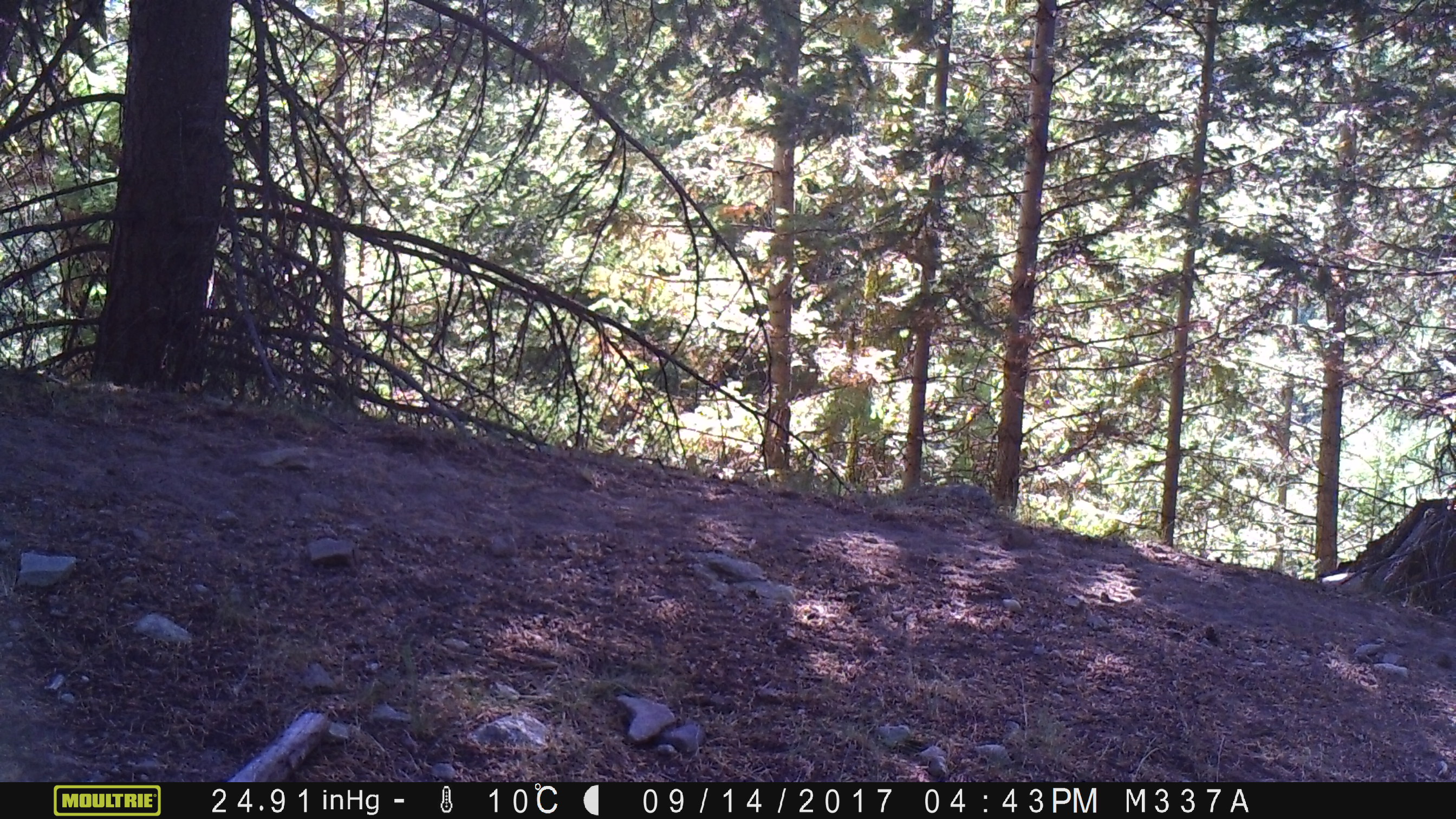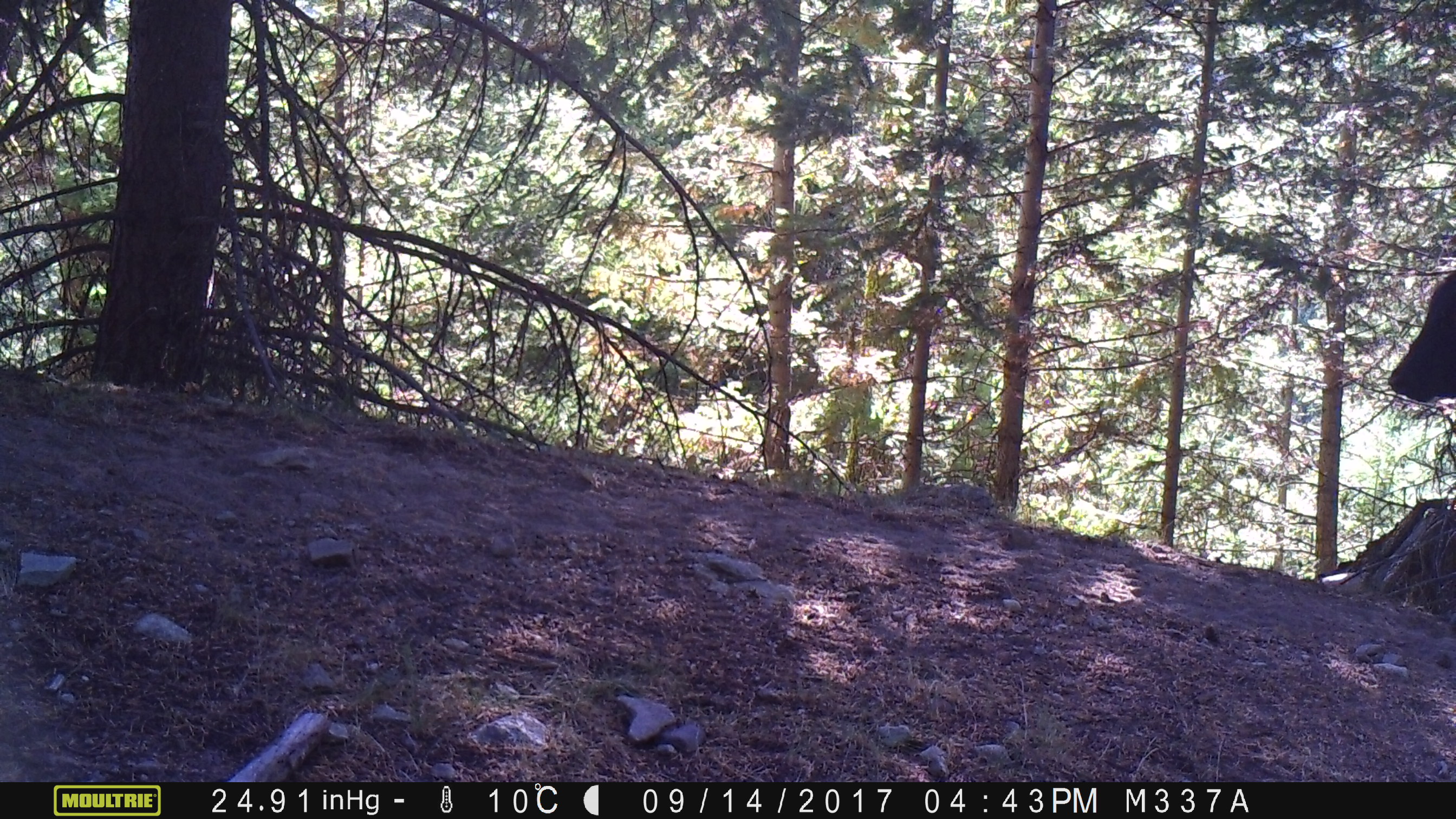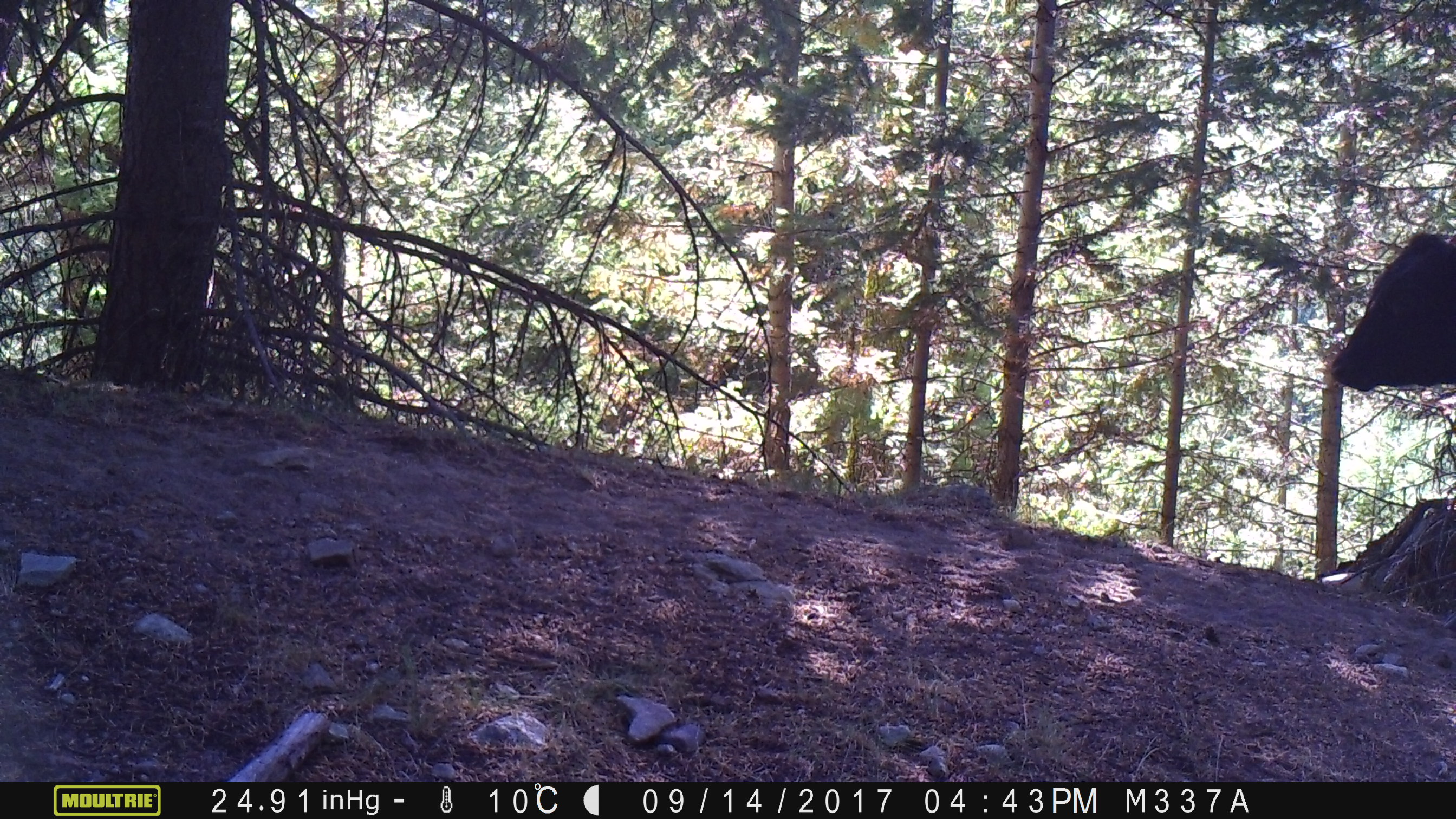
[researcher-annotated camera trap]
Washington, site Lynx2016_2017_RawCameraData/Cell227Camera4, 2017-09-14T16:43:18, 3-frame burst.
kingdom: Animalia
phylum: Chordata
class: Mammalia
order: Artiodactyla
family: Bovidae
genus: Bos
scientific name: Bos taurus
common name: domestic cattle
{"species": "domestic cattle (Bos taurus)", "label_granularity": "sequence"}